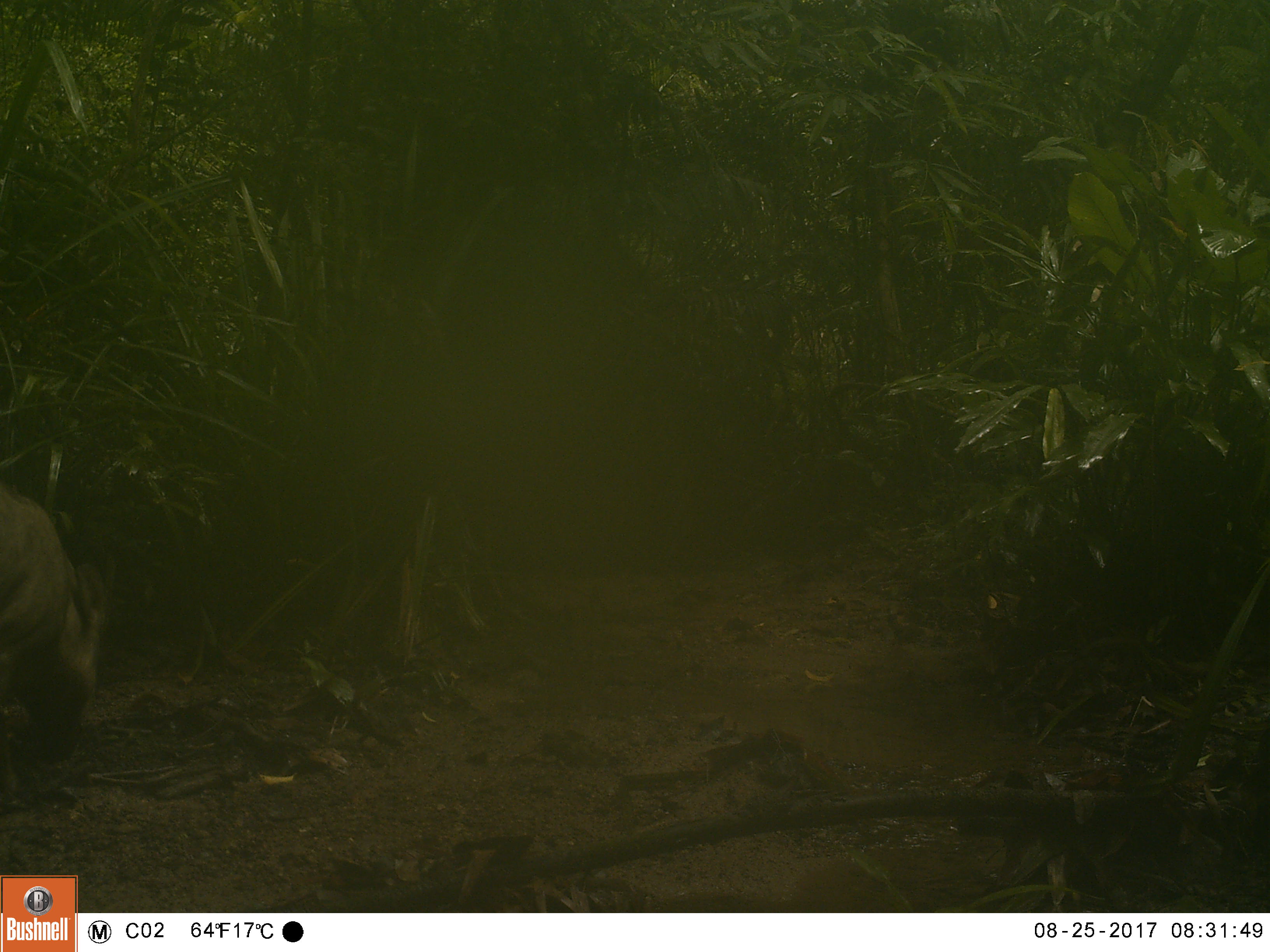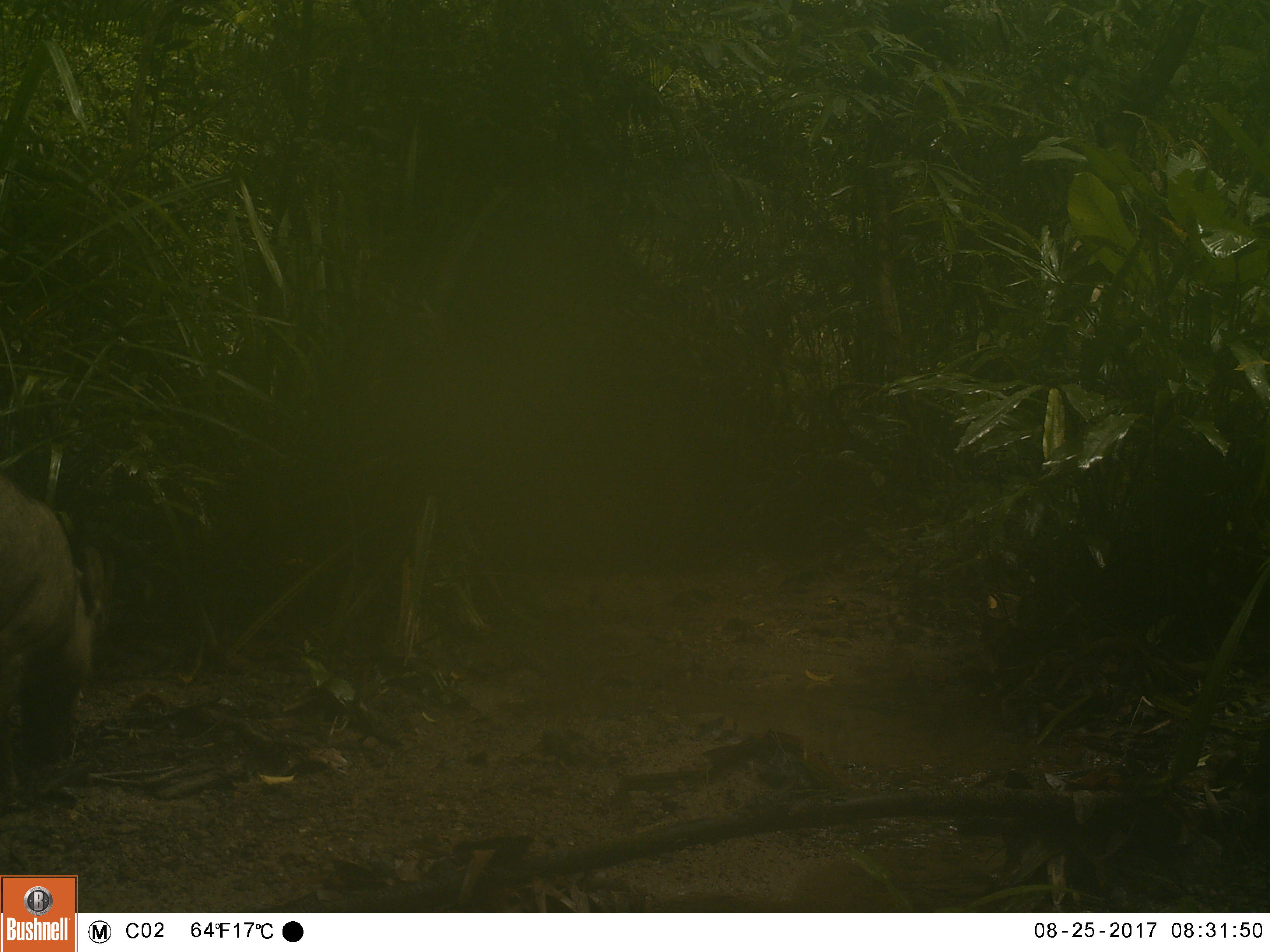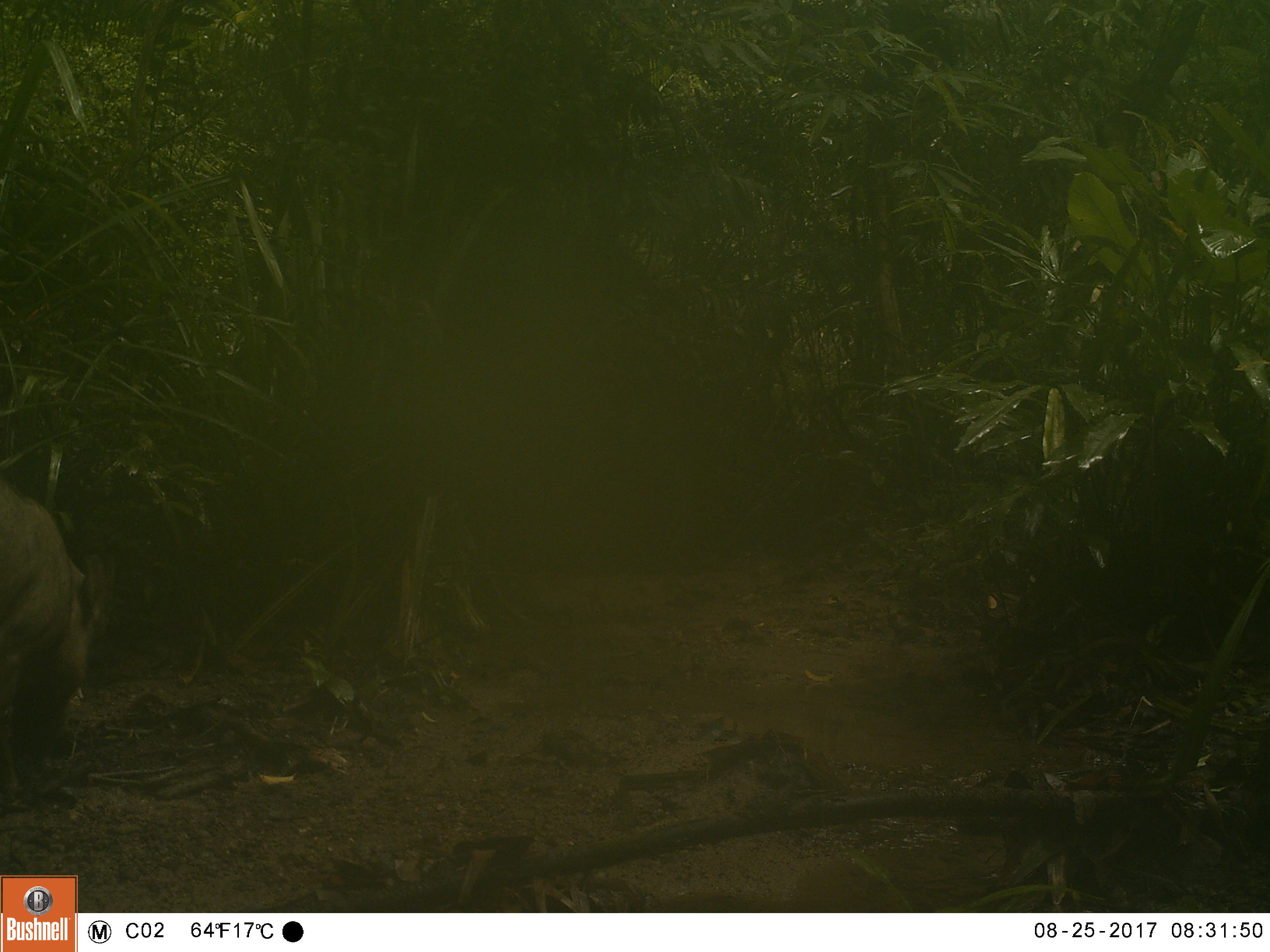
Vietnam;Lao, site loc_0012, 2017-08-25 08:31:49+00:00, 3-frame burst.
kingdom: Animalia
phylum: Chordata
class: Mammalia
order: Artiodactyla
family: Suidae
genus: Sus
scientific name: Sus scrofa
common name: eurasian wild pig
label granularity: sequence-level